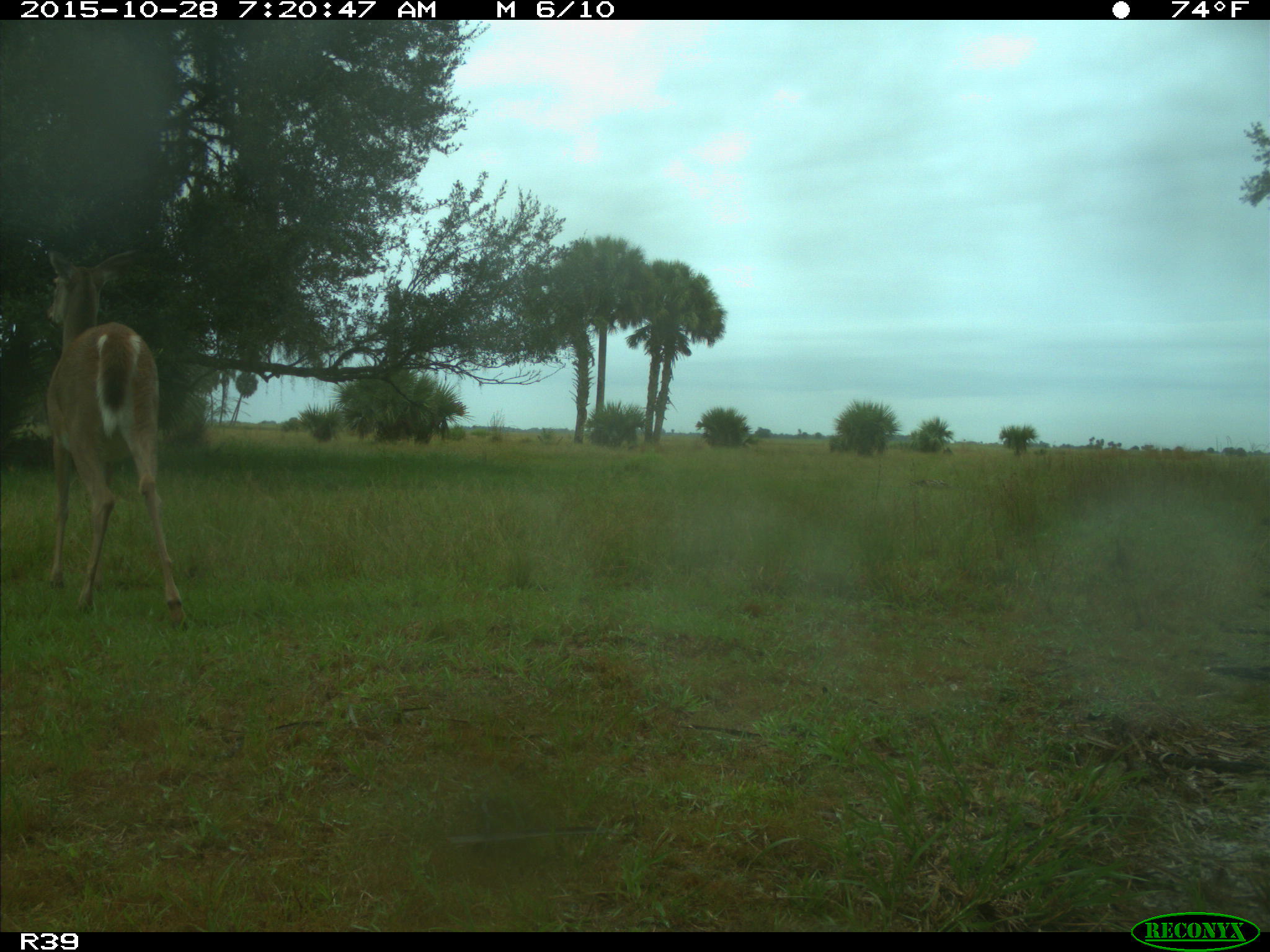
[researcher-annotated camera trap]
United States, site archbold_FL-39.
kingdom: Animalia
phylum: Chordata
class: Mammalia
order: Artiodactyla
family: Cervidae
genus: Odocoileus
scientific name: Odocoileus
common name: deer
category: unidentified deer